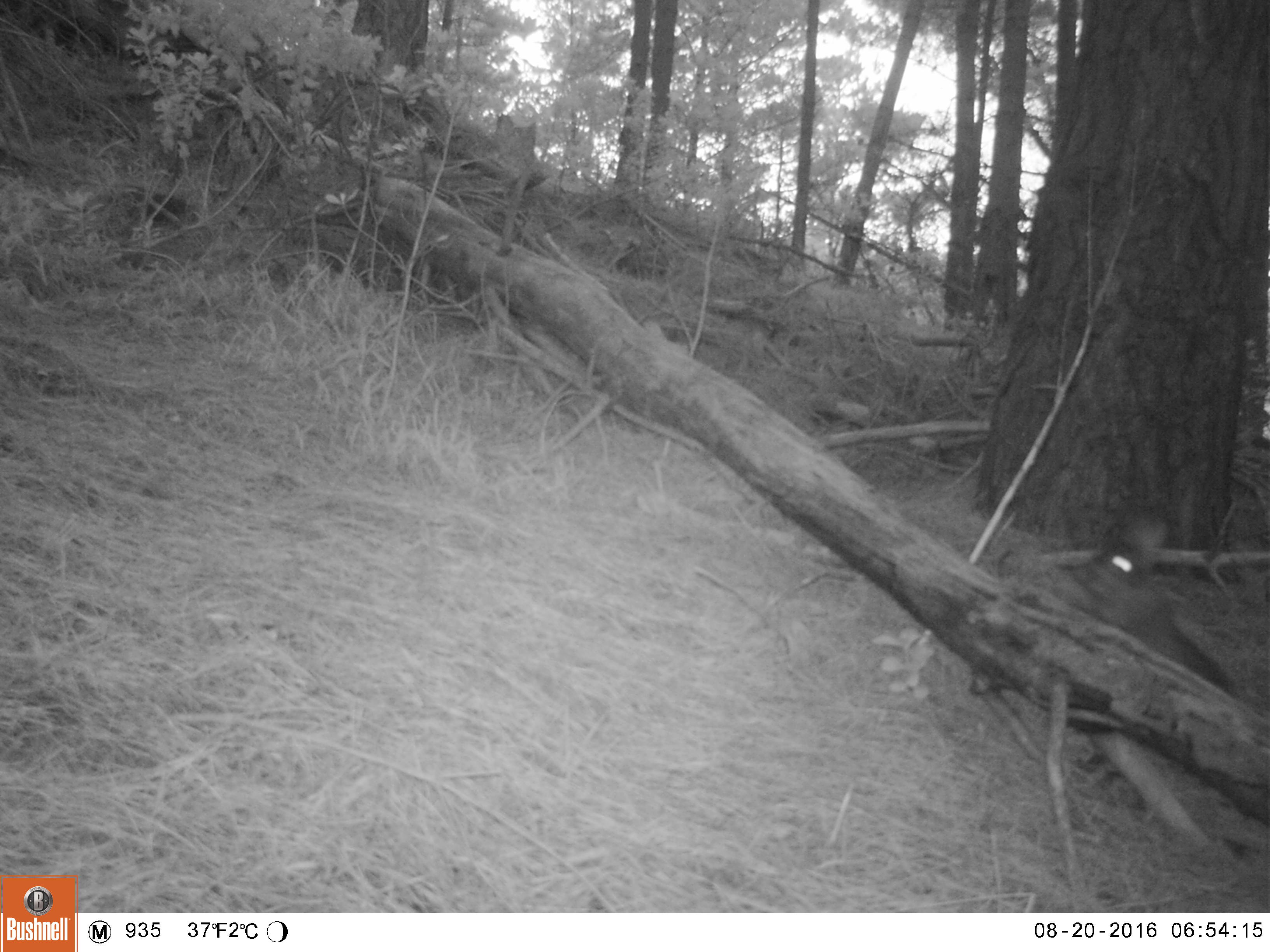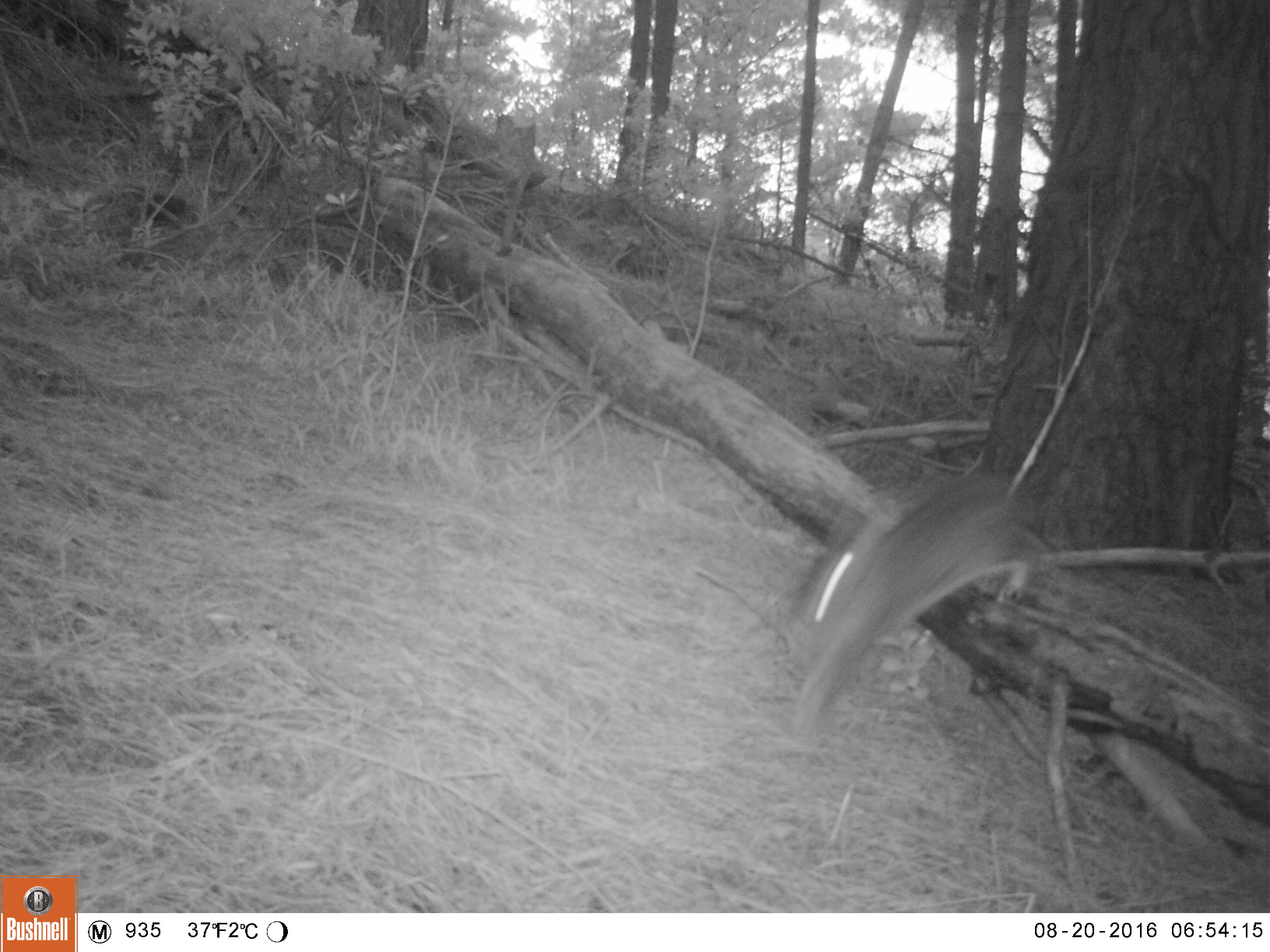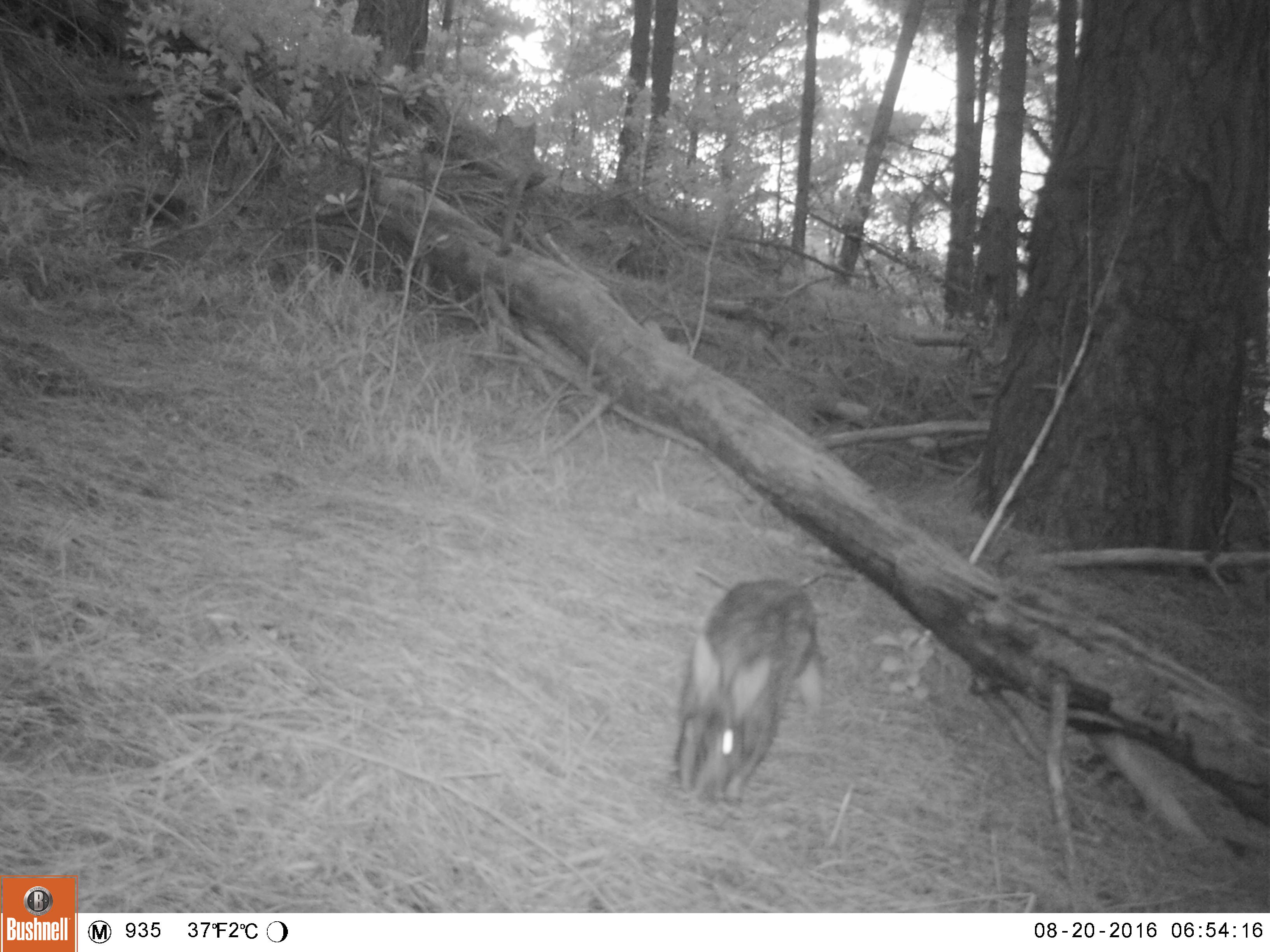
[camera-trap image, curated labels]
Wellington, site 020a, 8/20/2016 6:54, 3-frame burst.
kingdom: Animalia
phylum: Chordata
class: Mammalia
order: Lagomorpha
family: Leporidae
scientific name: Leporidae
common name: rabbit